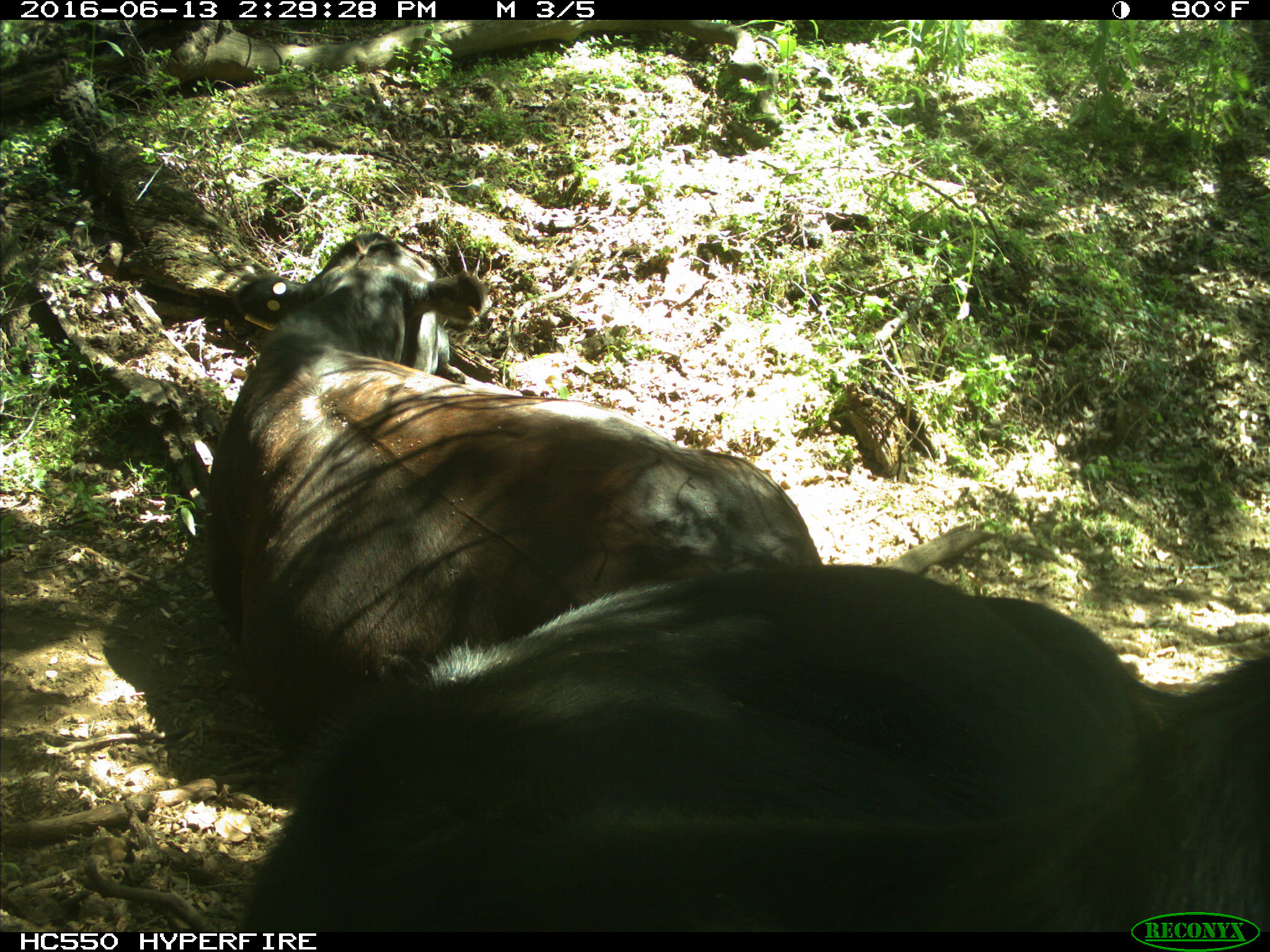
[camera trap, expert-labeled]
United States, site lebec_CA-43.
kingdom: Animalia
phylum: Chordata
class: Mammalia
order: Artiodactyla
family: Bovidae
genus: Bos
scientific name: Bos taurus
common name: domestic cow